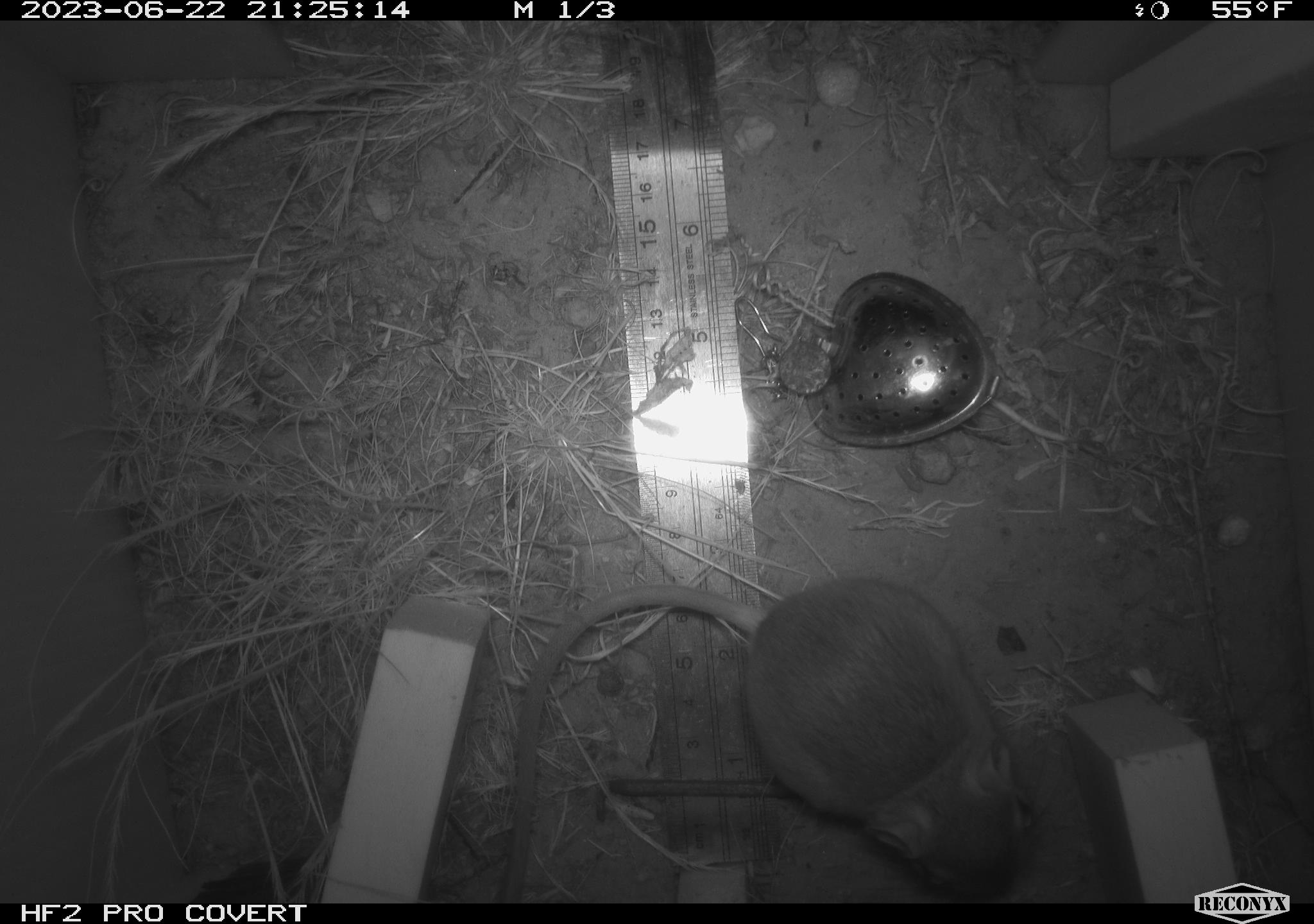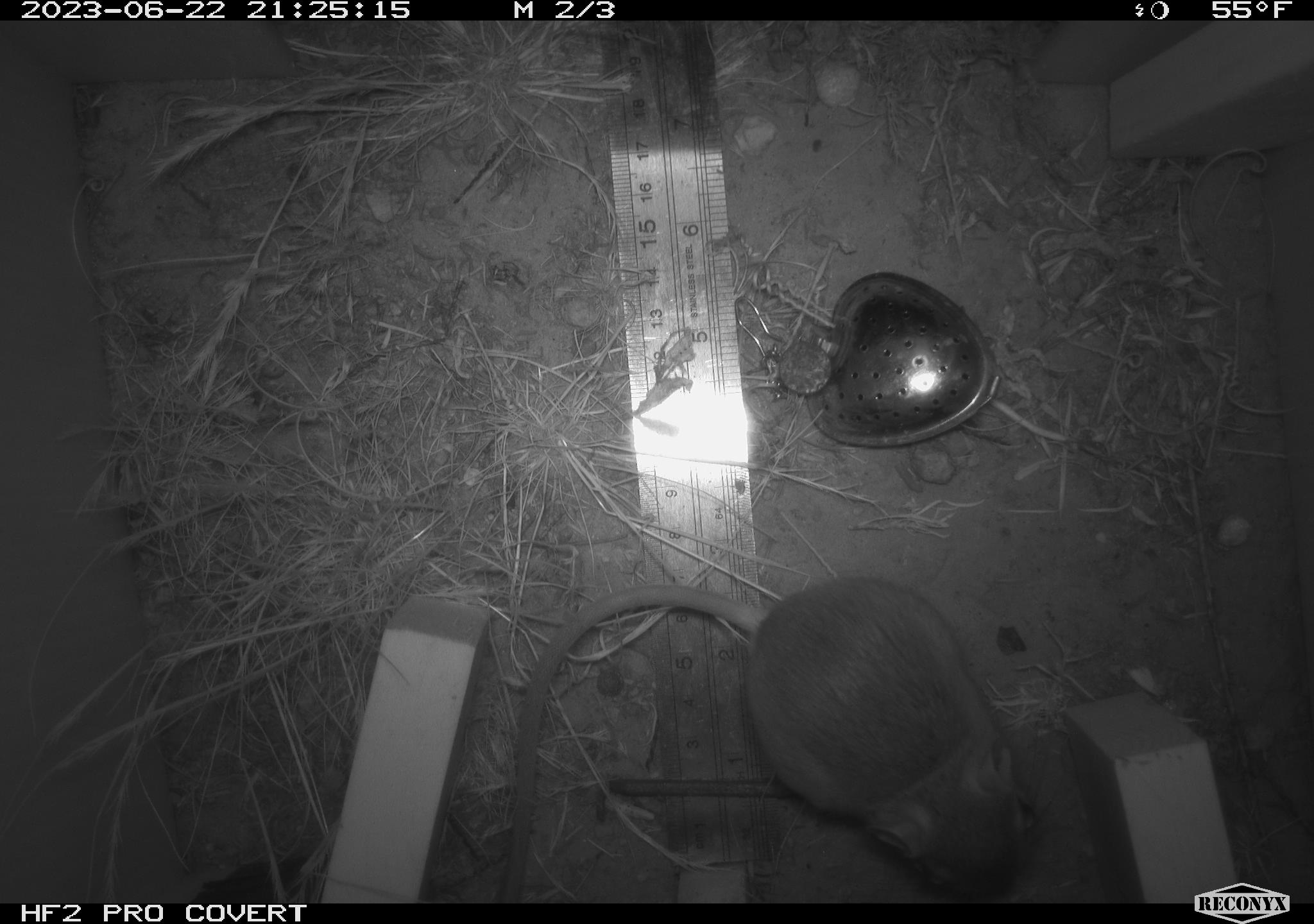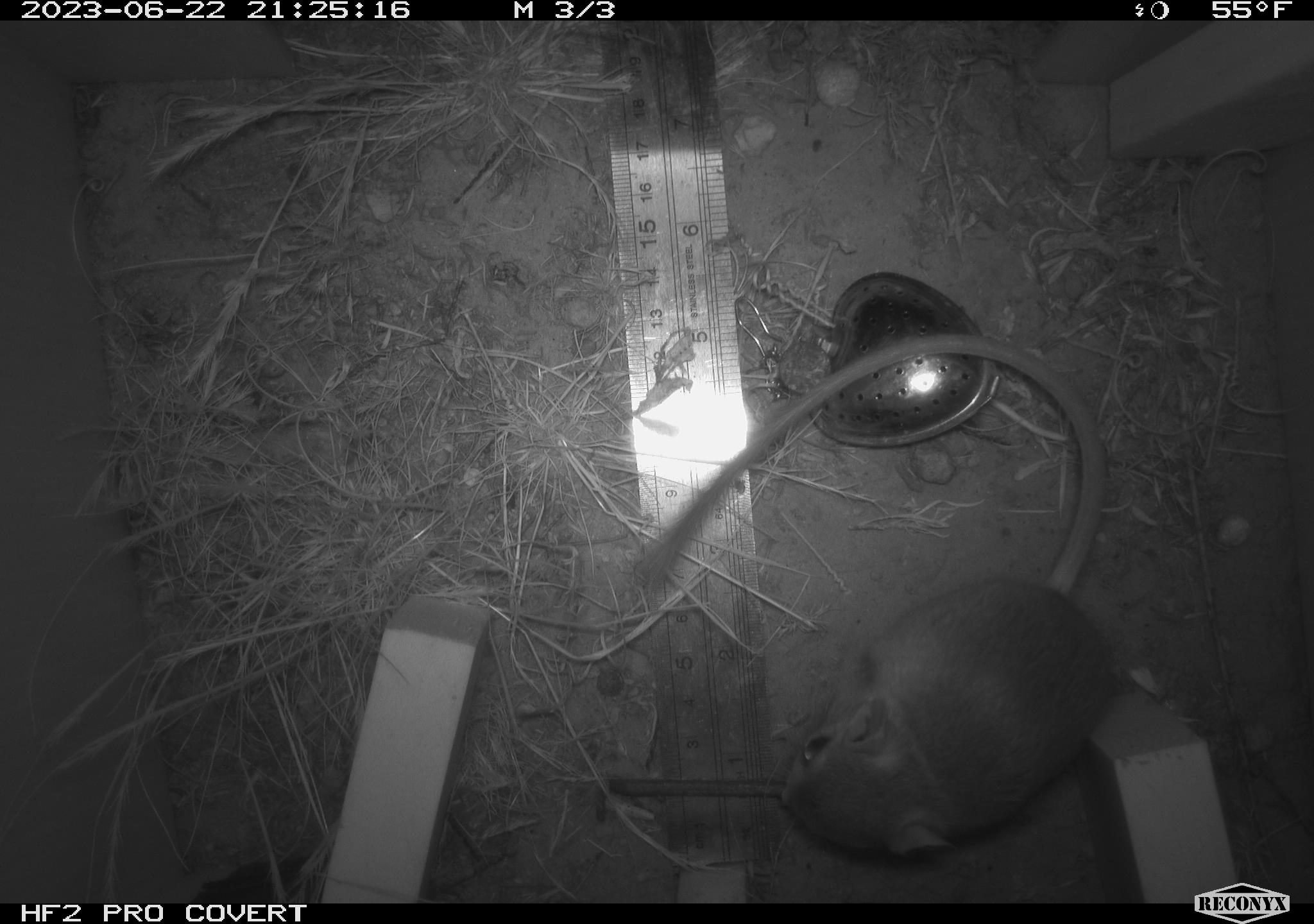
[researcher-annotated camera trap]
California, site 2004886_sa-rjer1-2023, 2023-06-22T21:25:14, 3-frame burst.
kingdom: Animalia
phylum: Chordata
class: Mammalia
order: Rodentia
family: Heteromyidae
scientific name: Heteromyidae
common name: kangaroo rats and pocket mice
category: heteromyidae family